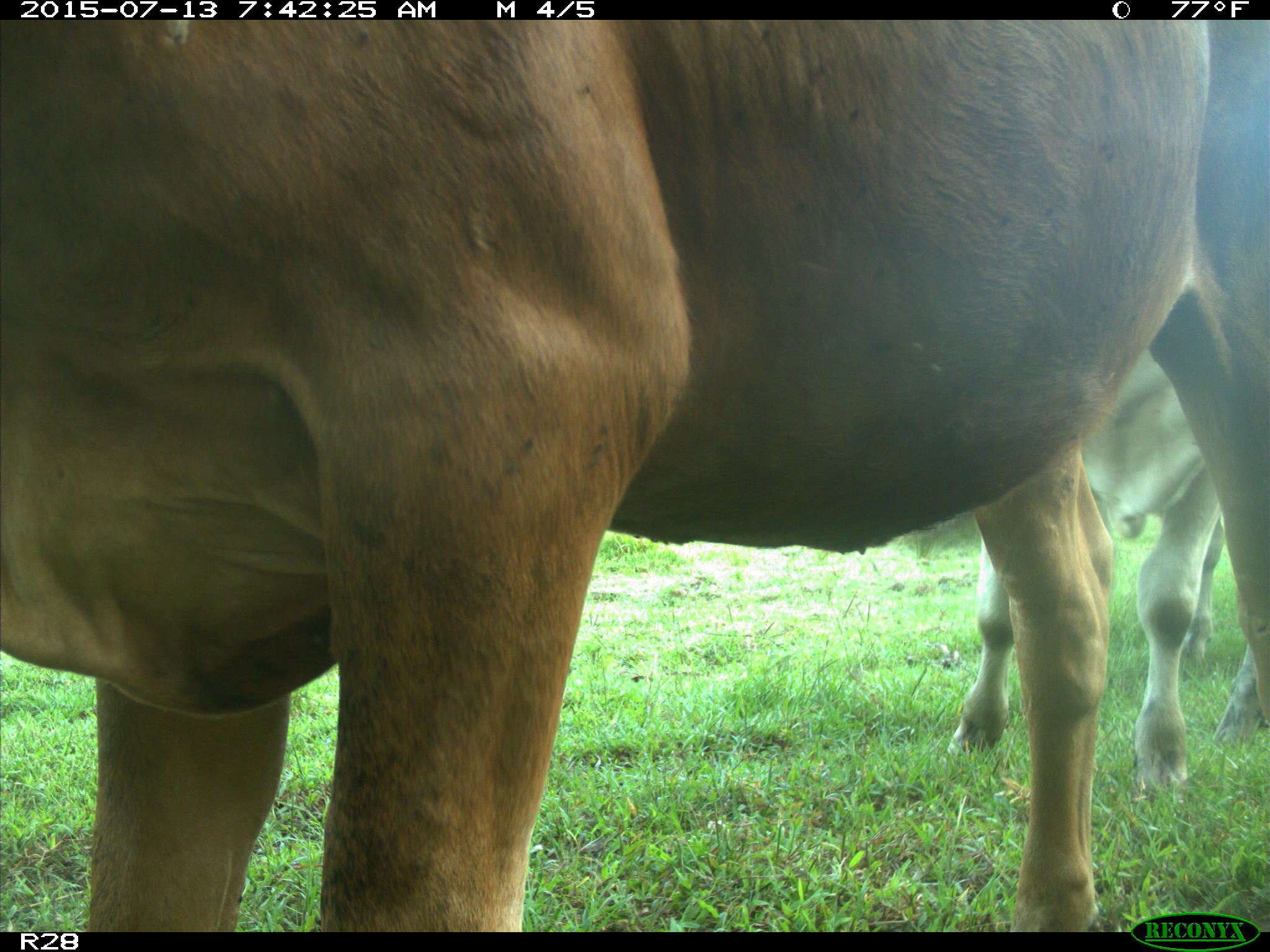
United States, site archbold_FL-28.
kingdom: Animalia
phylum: Chordata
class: Mammalia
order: Artiodactyla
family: Bovidae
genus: Bos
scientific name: Bos taurus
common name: domestic cow